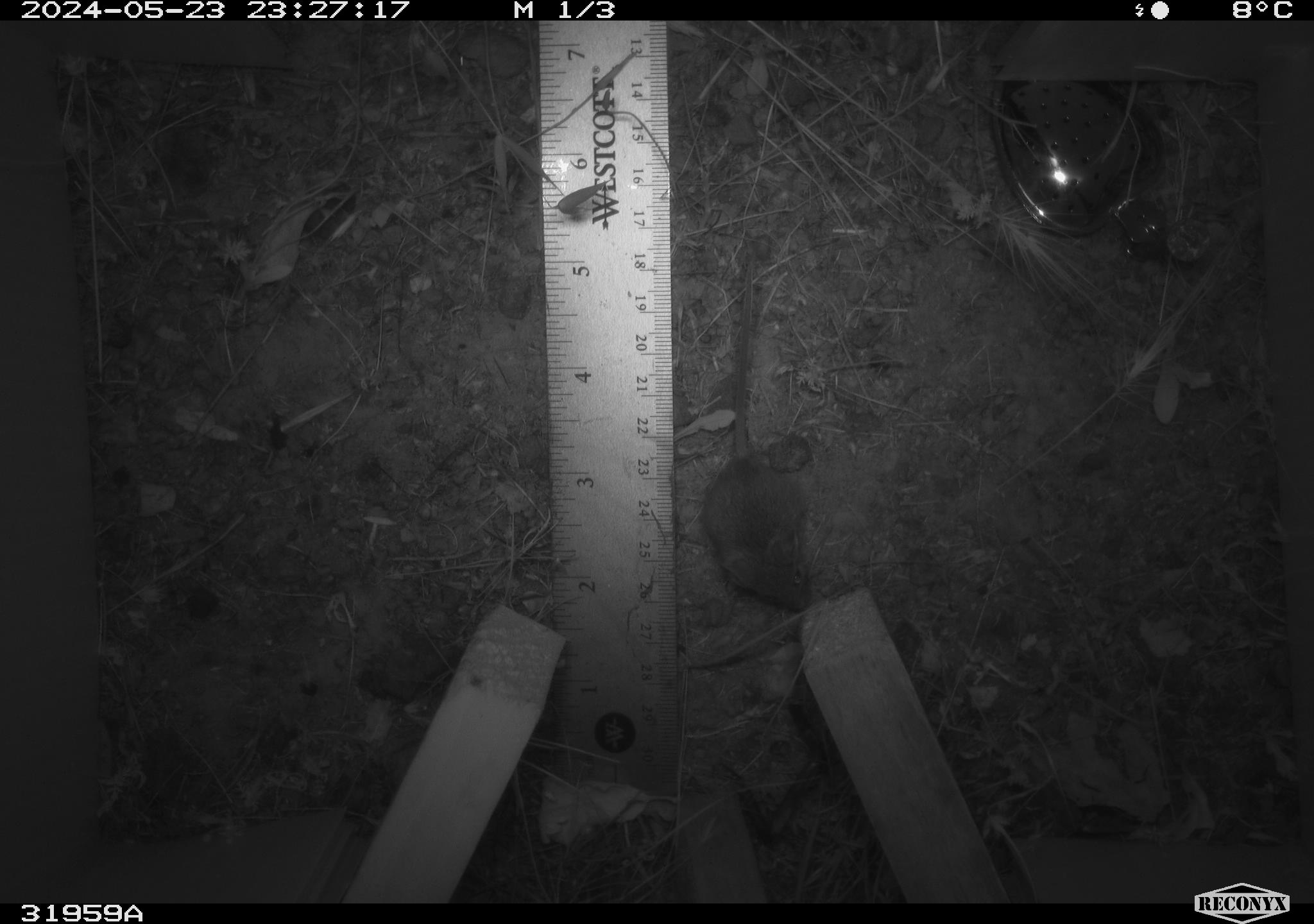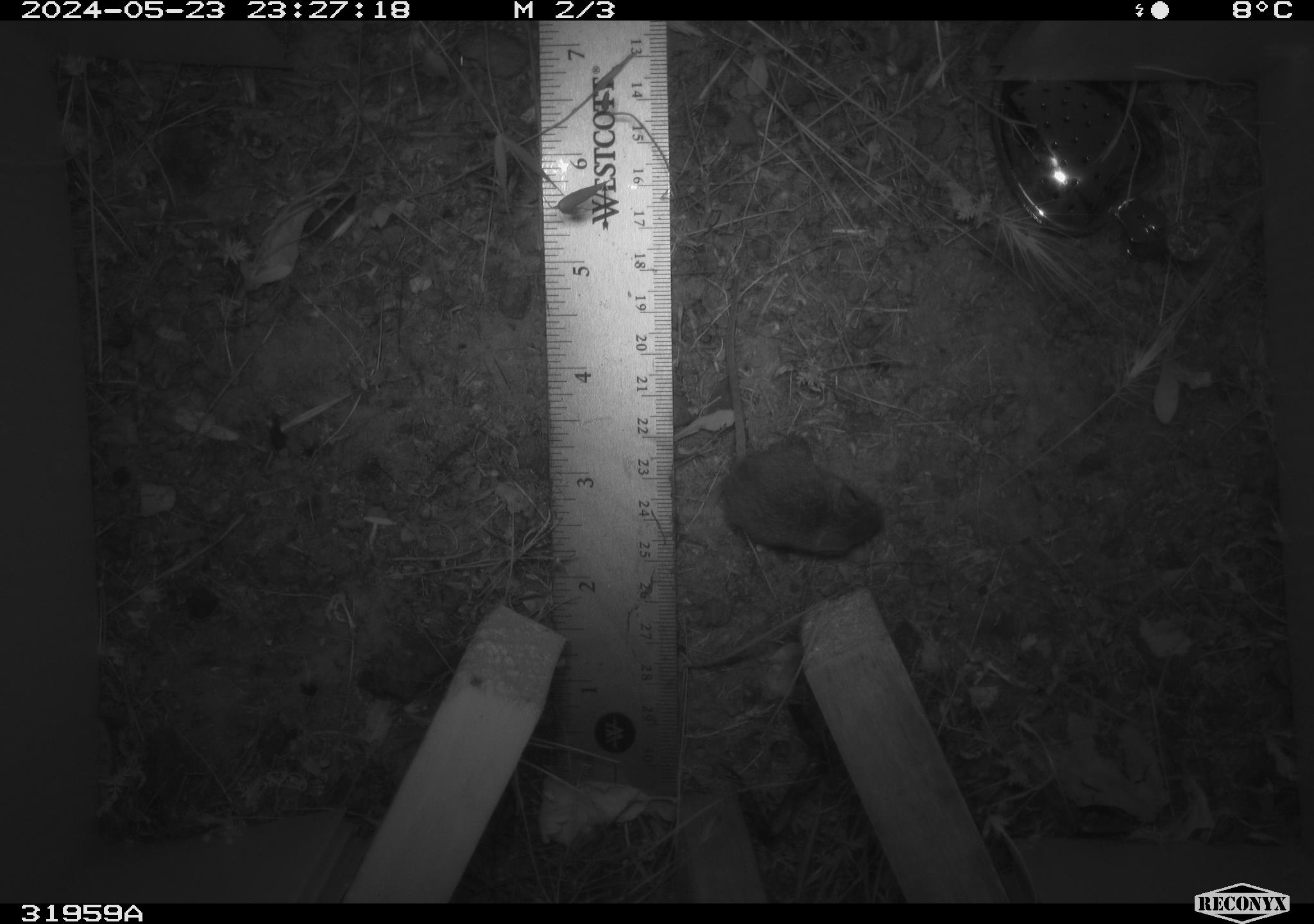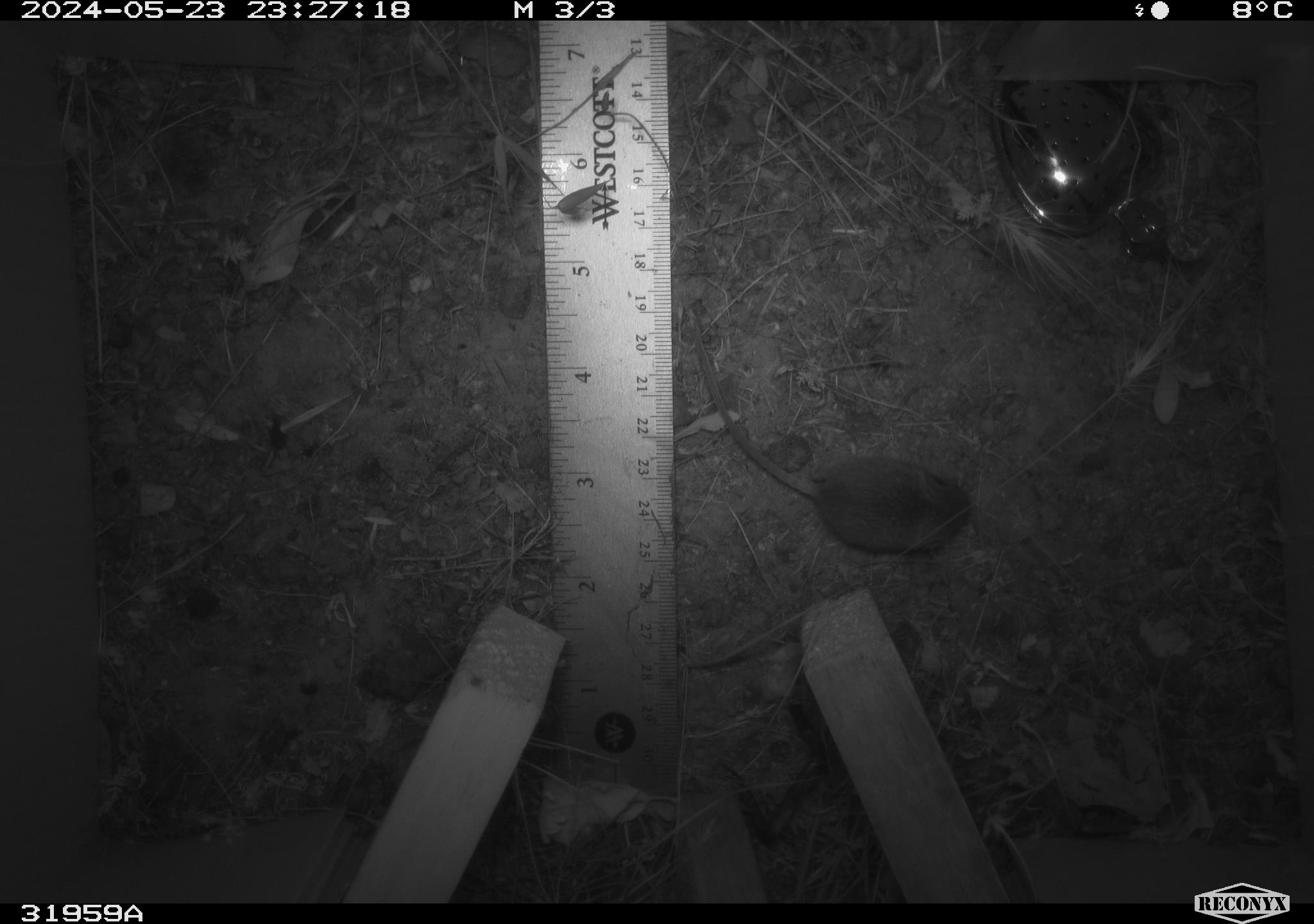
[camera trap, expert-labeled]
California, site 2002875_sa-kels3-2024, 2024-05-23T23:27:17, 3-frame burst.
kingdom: Animalia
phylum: Chordata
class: Mammalia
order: Rodentia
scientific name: Rodentia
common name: rodent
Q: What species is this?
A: Rodent (Rodentia).